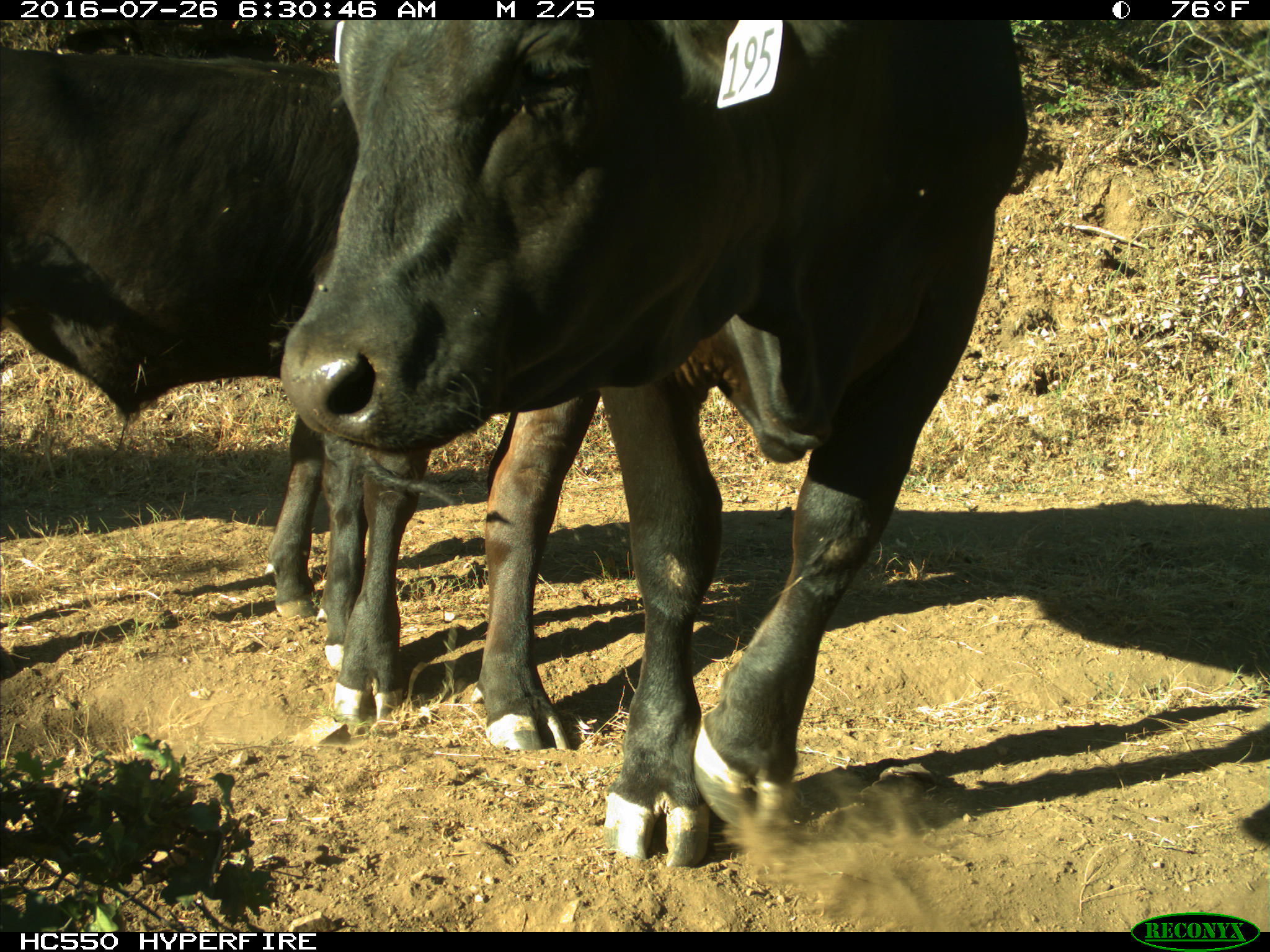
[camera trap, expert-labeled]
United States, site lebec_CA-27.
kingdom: Animalia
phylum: Chordata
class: Mammalia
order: Artiodactyla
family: Bovidae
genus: Bos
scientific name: Bos taurus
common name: domestic cow